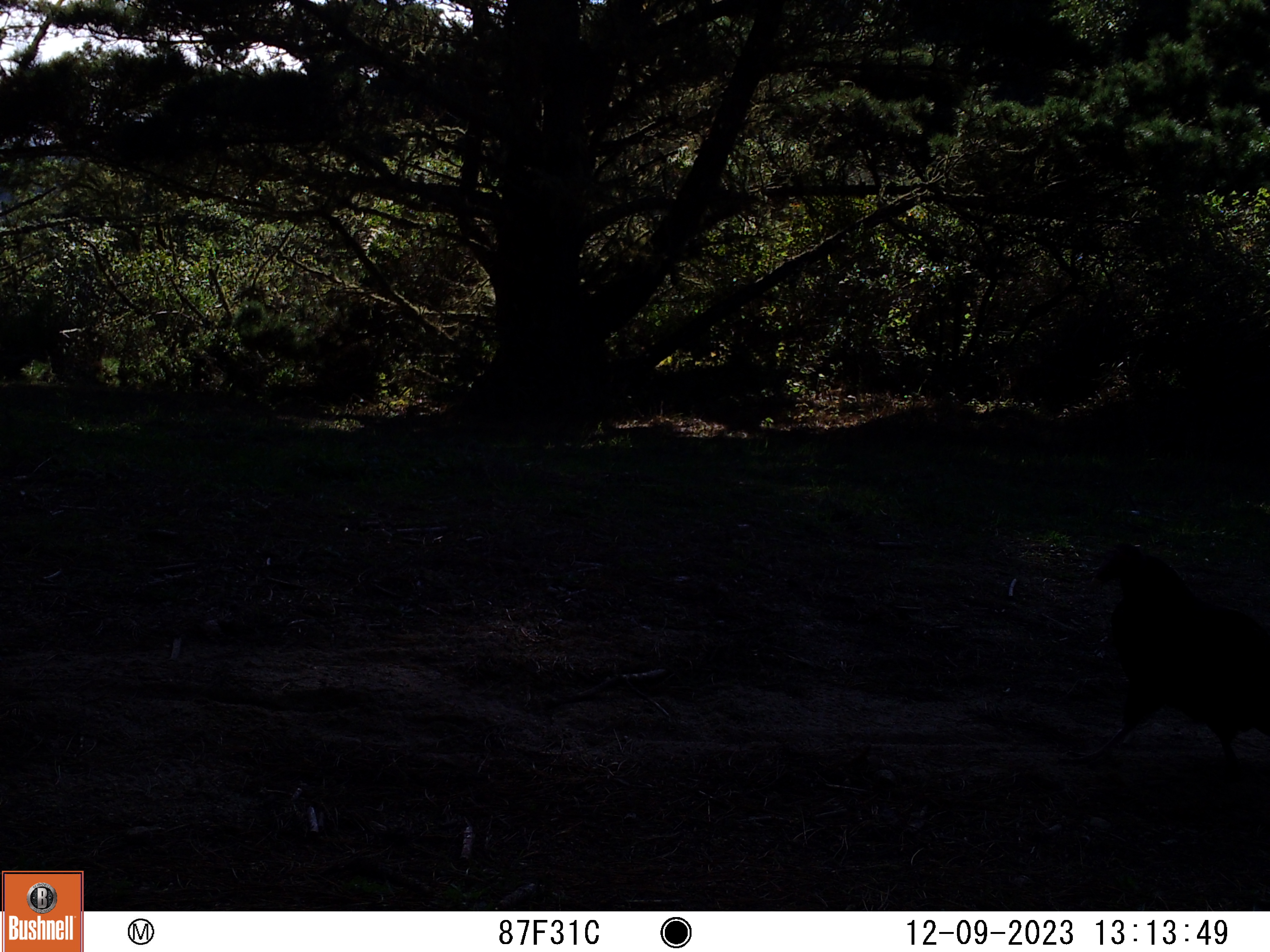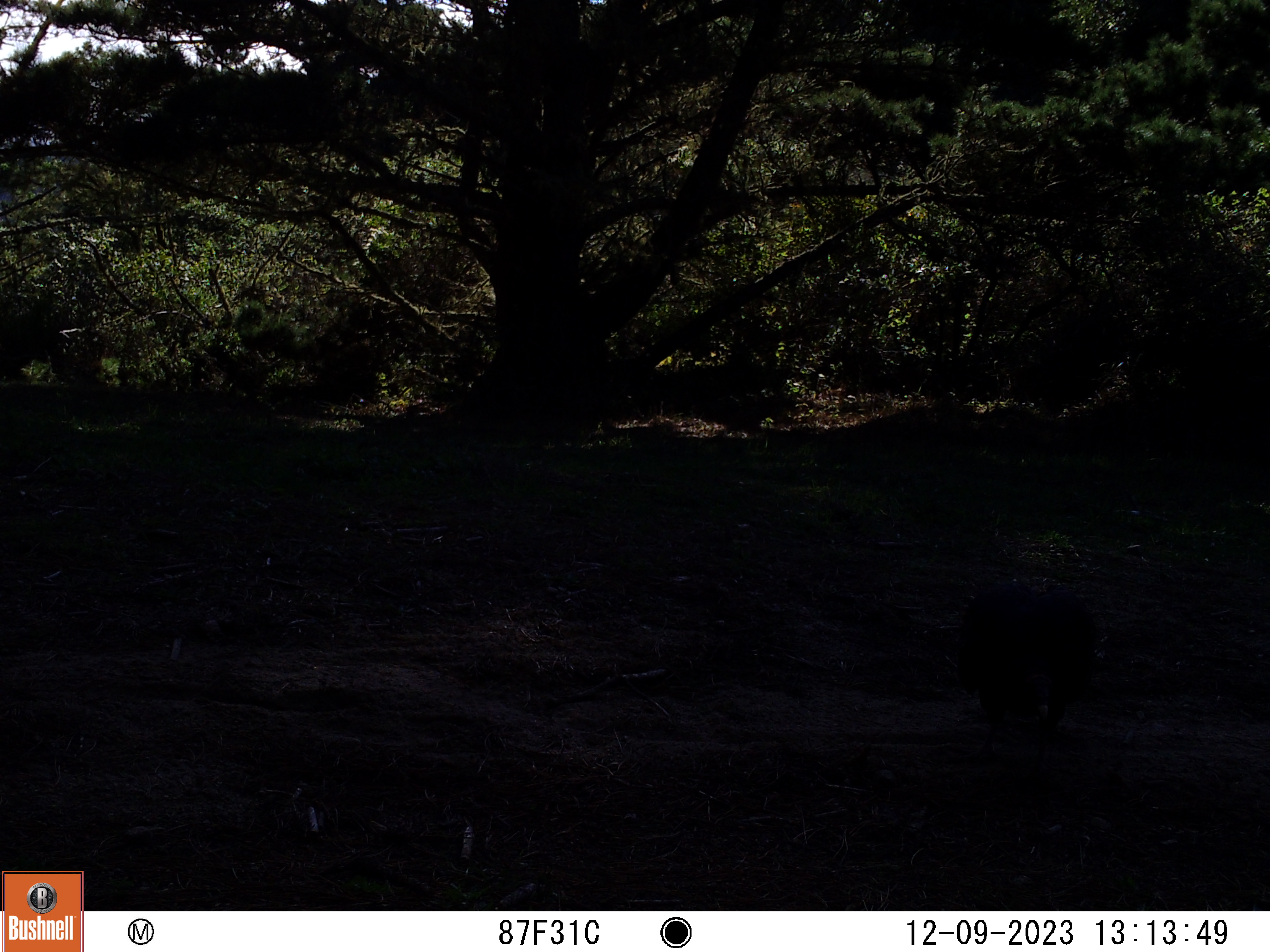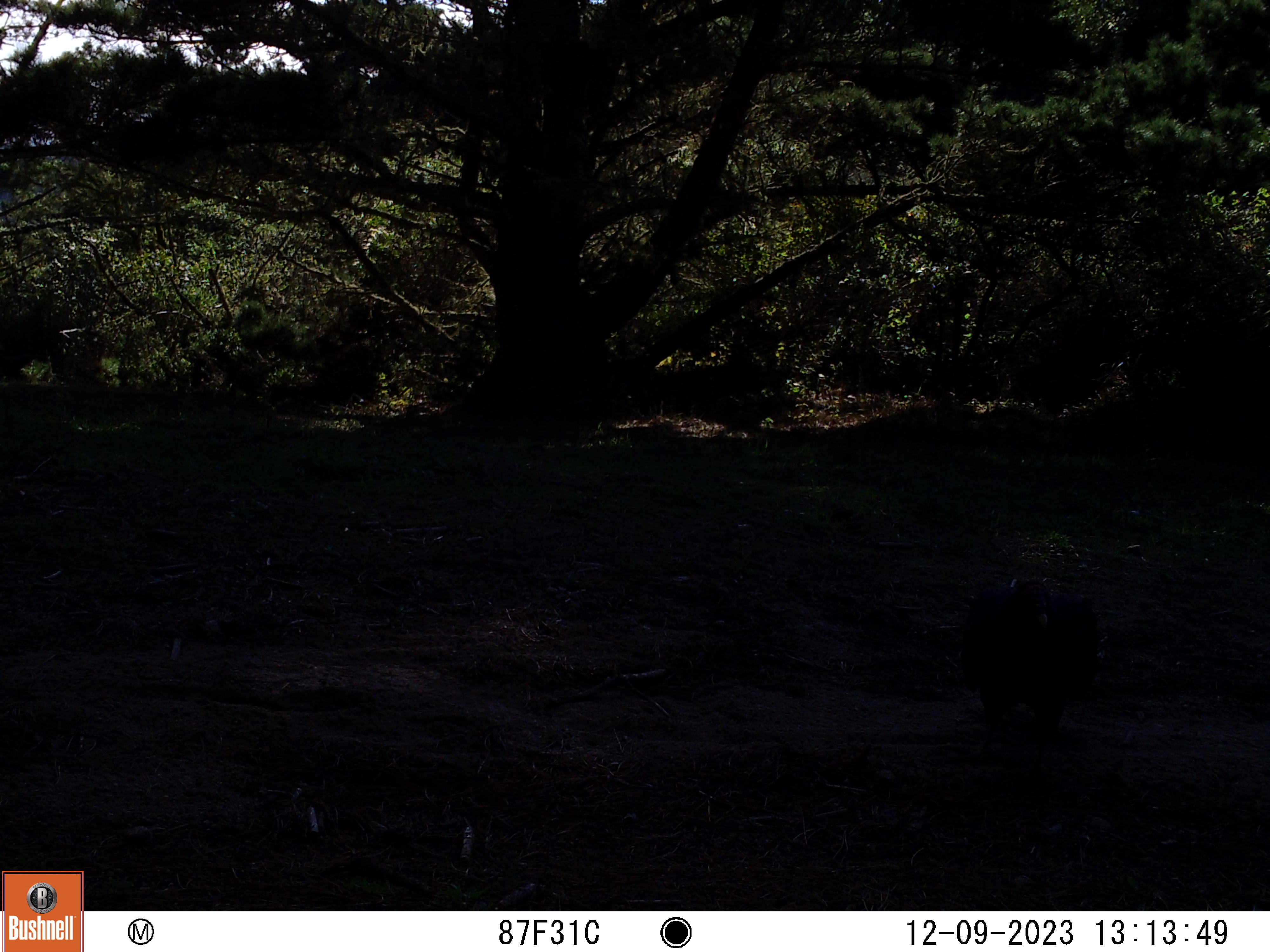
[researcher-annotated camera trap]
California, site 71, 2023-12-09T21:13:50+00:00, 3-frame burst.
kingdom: Animalia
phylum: Chordata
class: Aves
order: Cathartiformes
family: Cathartidae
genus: Cathartes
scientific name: Cathartes aura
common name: turkey vulture